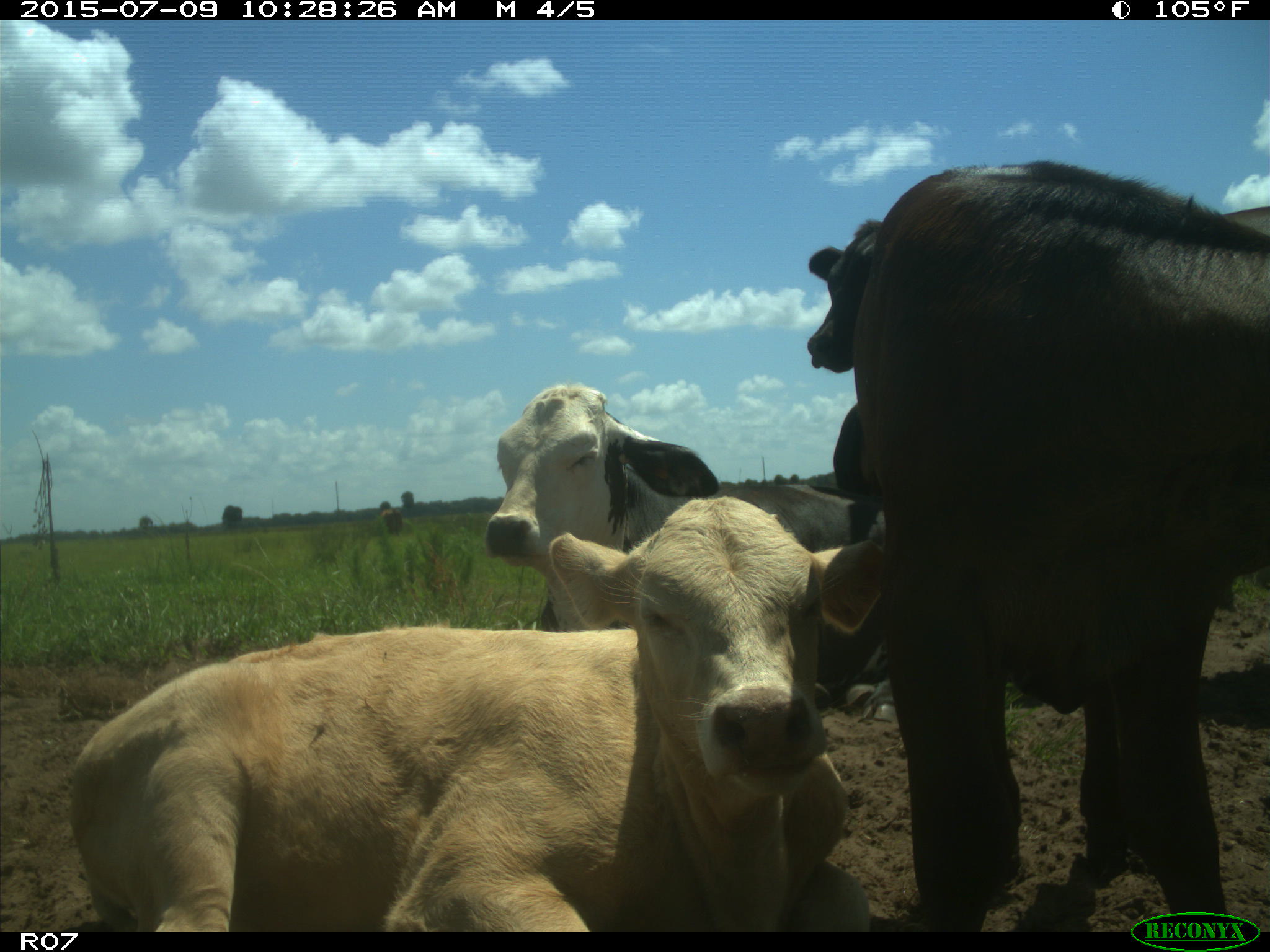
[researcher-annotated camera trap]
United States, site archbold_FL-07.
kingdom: Animalia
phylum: Chordata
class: Mammalia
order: Artiodactyla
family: Bovidae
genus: Bos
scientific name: Bos taurus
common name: domestic cow